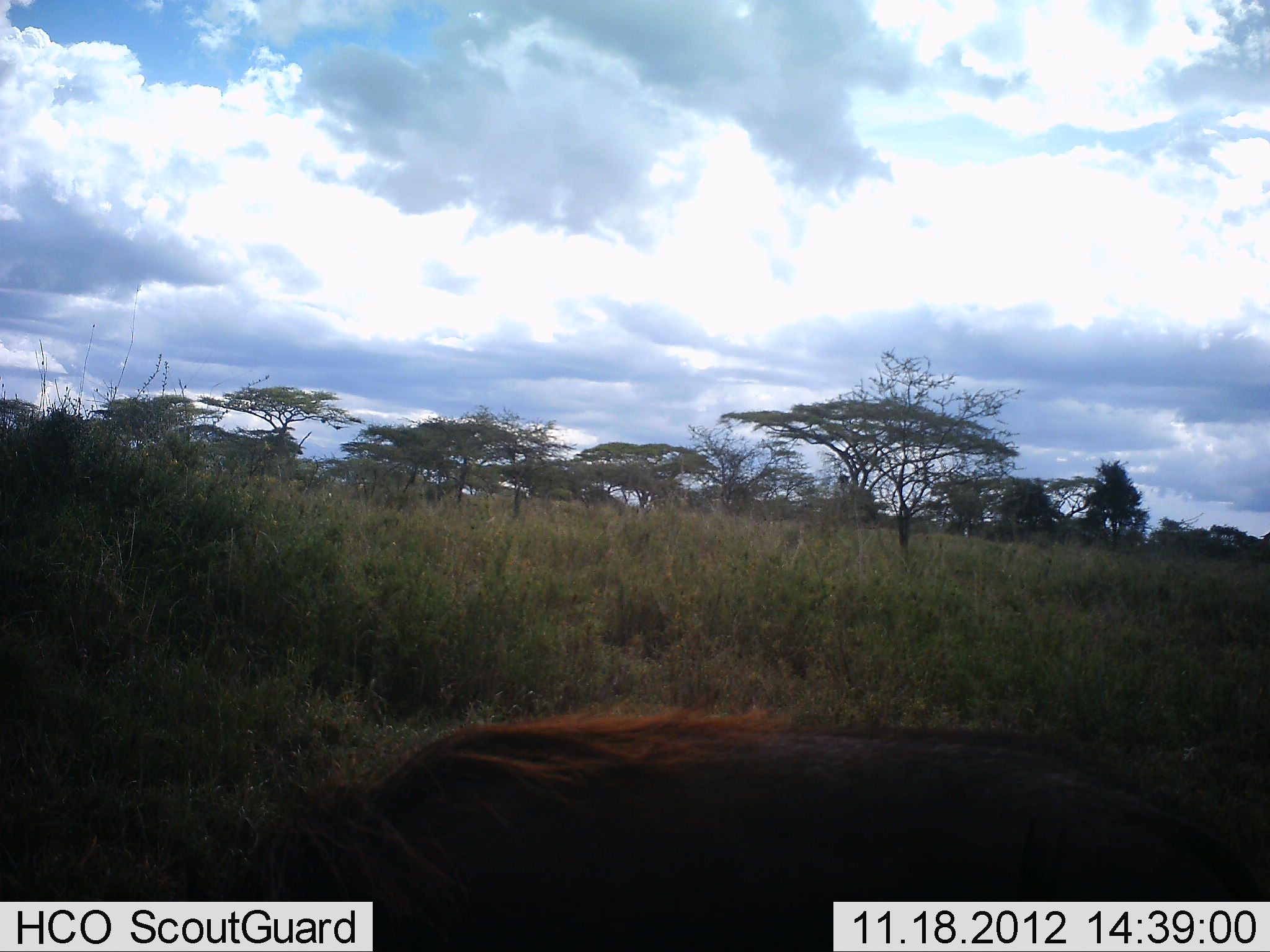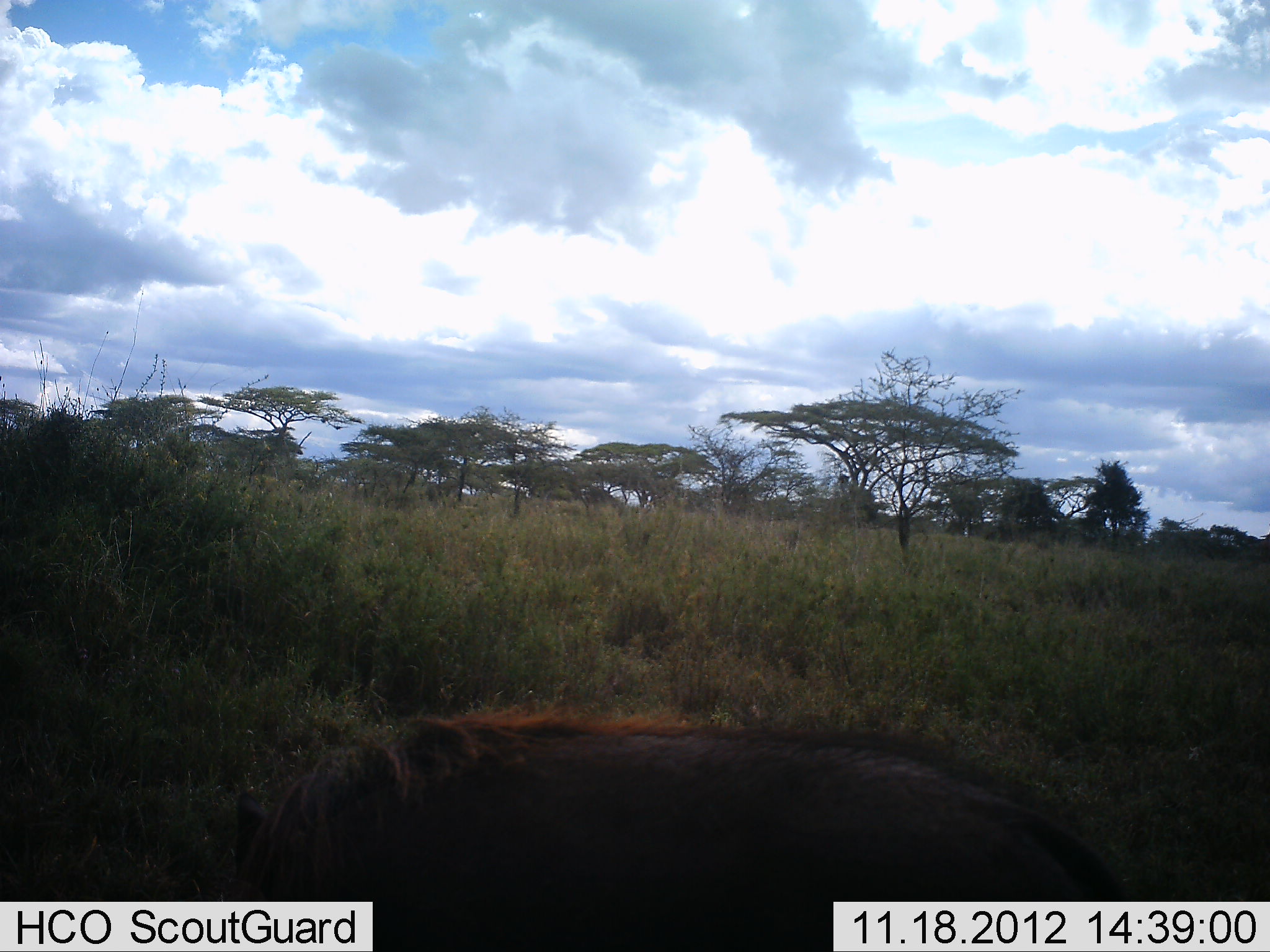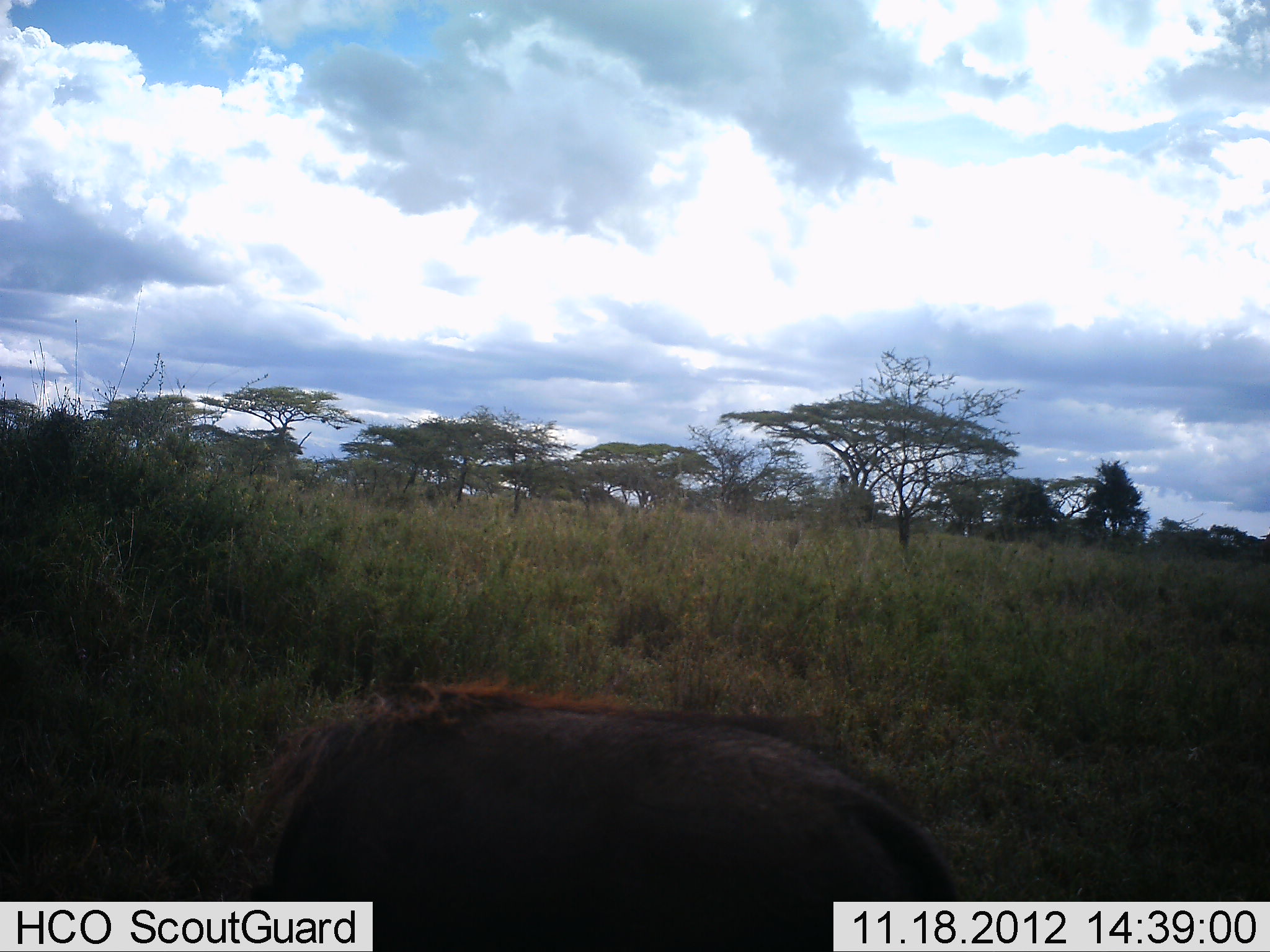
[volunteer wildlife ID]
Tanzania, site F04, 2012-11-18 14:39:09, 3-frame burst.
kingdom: Animalia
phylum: Chordata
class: Mammalia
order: Artiodactyla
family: Suidae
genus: Phacochoerus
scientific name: Phacochoerus africanus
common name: warthog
Warthog (Phacochoerus africanus), count 1. Behavior (volunteer vote fractions): standing 20%, resting 0%, moving 60%, interacting 0%. Young present (vote fraction): 0%. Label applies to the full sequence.